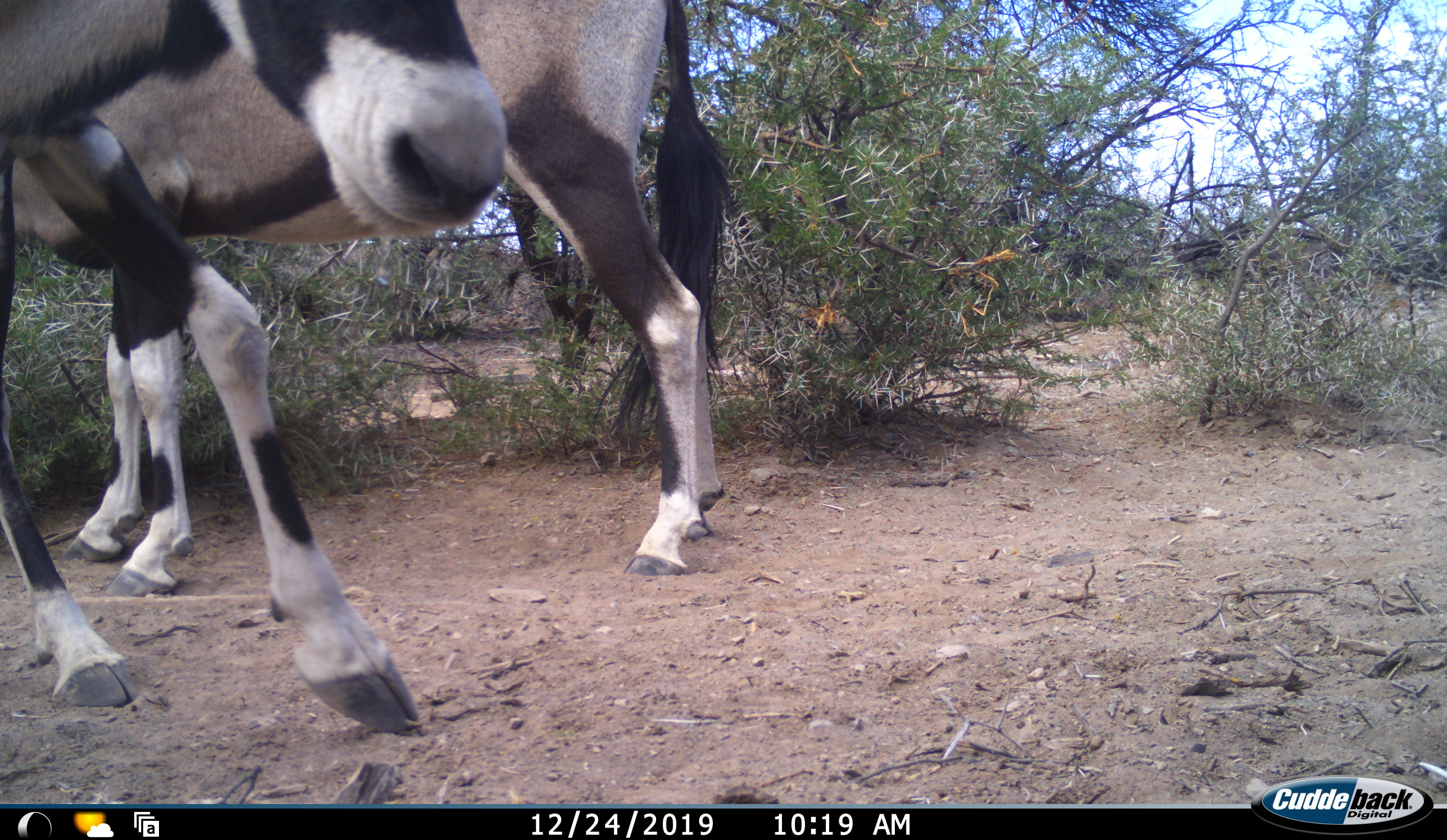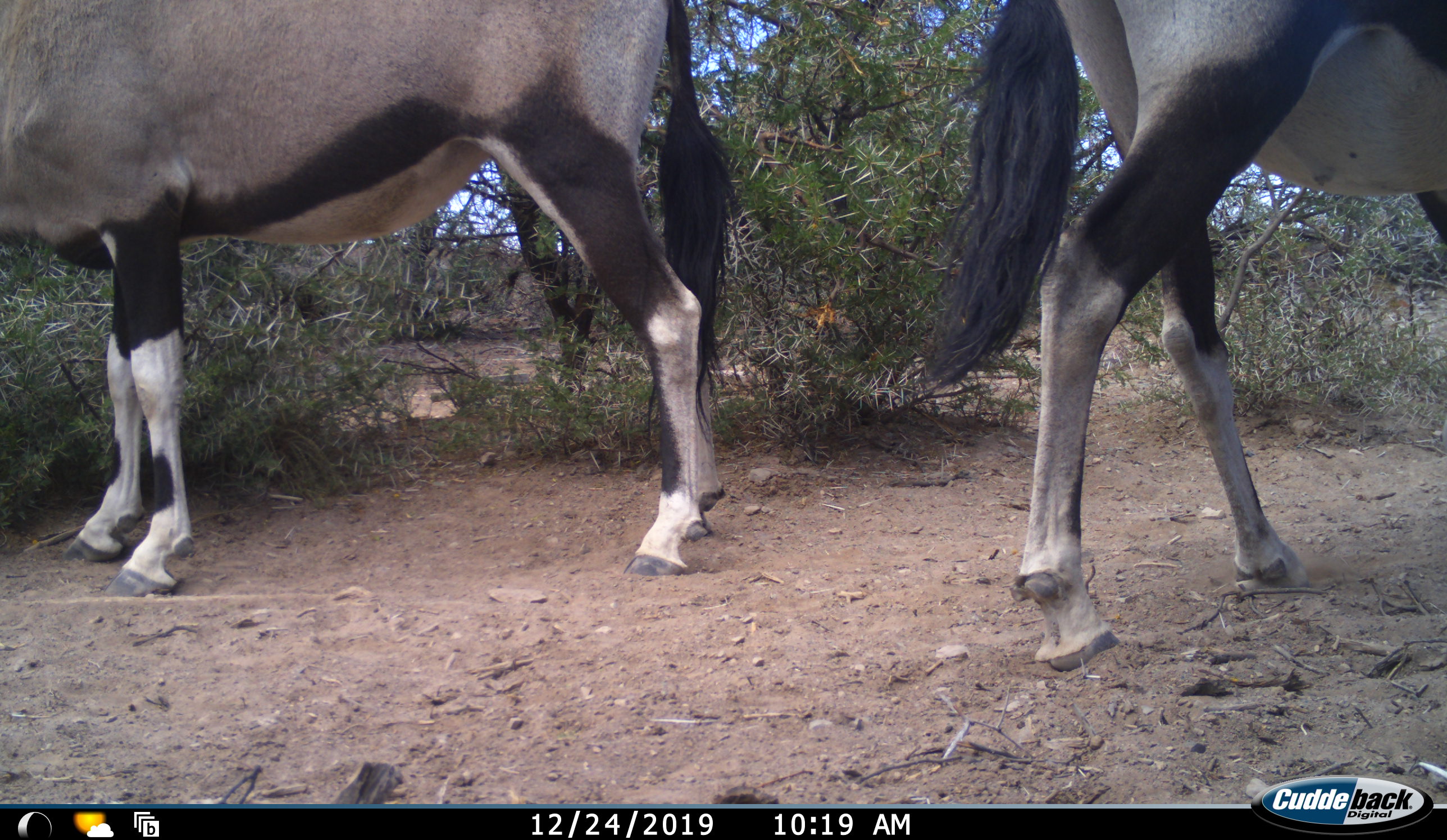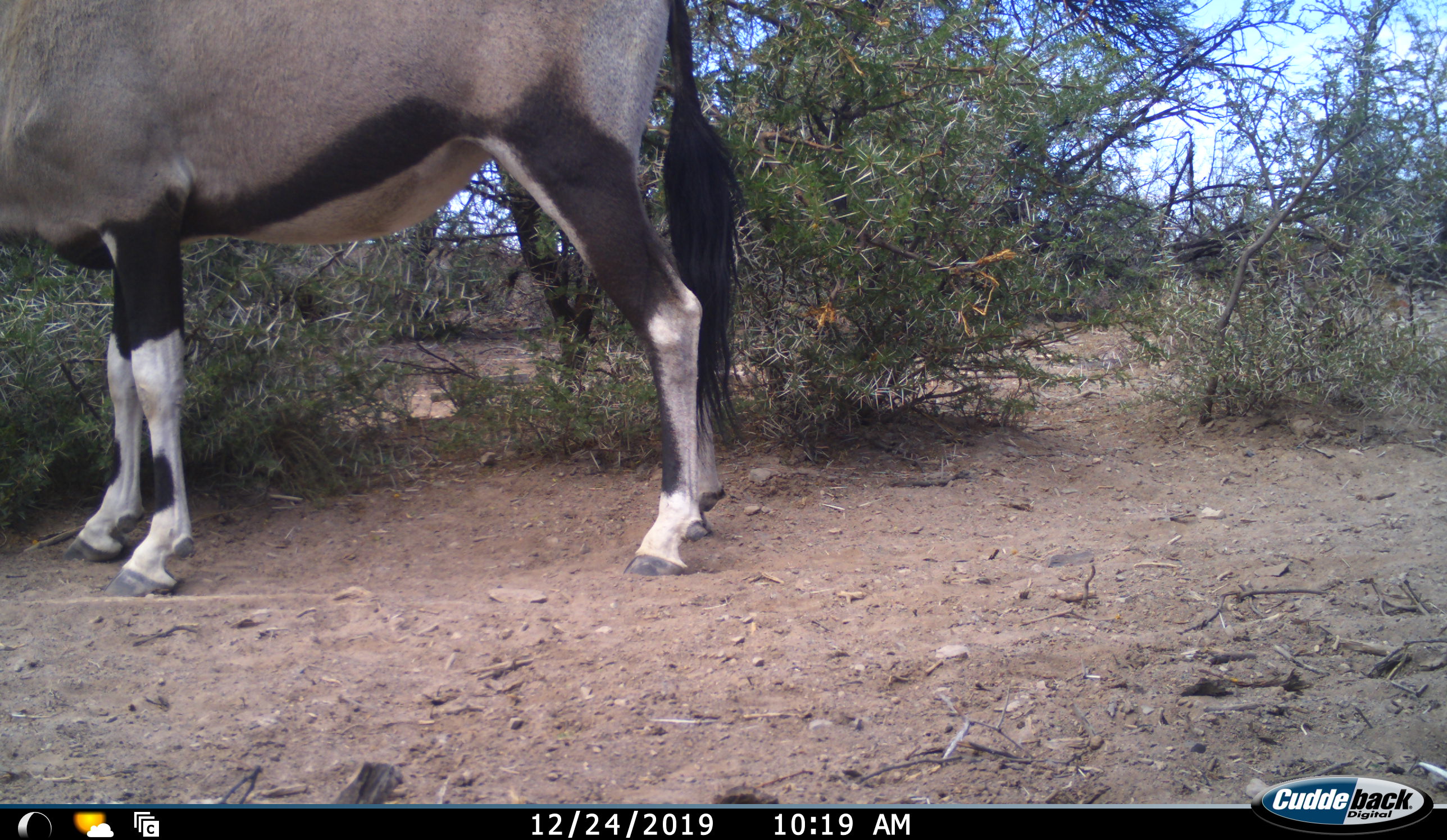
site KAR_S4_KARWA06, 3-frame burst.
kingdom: Animalia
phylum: Chordata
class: Mammalia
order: Artiodactyla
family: Bovidae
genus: Oryx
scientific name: Oryx gazella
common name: gemsbok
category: oryx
Oryx (gemsbok) (Oryx gazella), count 2. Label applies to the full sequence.